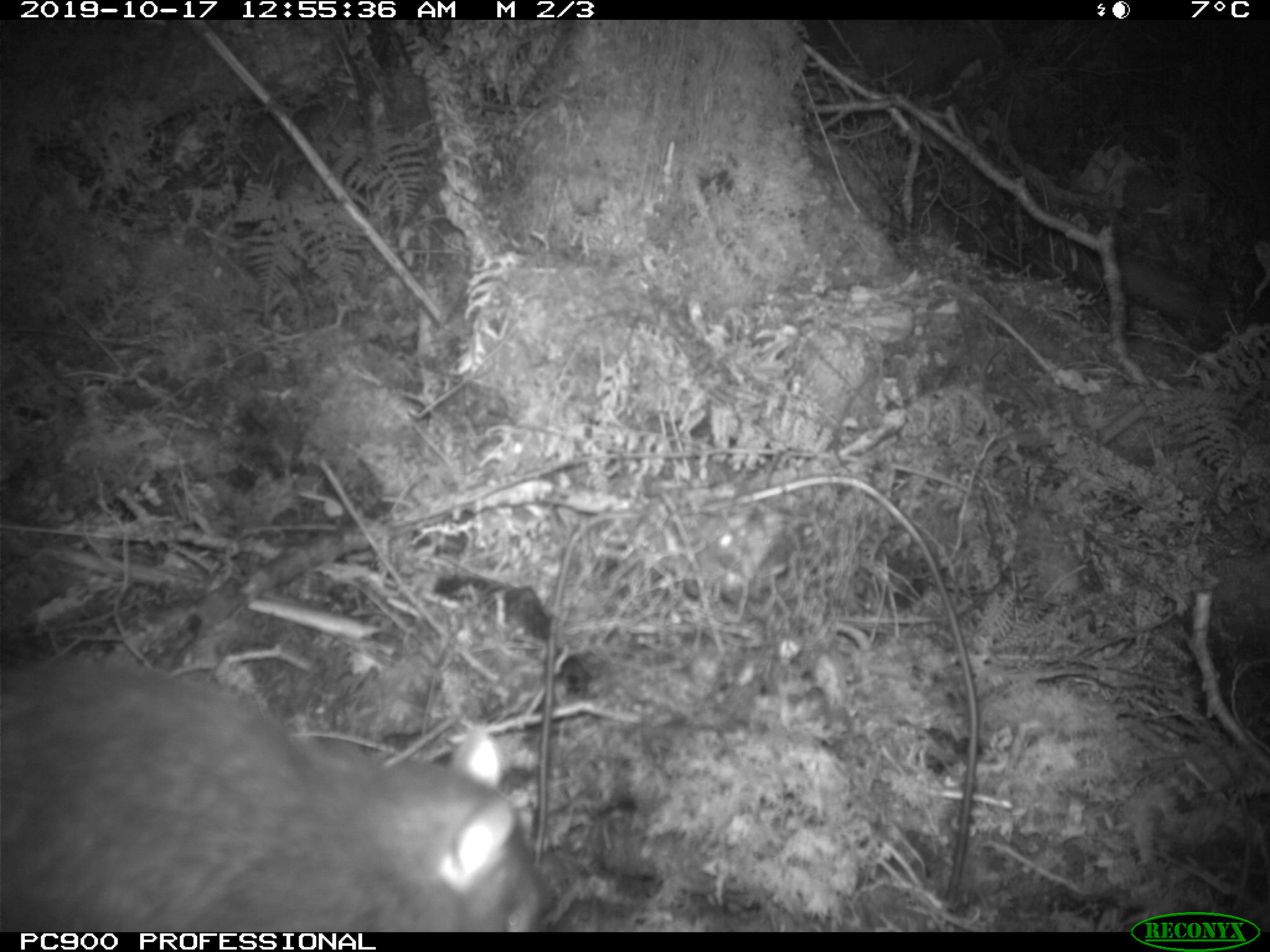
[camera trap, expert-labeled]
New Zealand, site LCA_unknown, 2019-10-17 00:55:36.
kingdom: Animalia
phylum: Chordata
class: Mammalia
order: Rodentia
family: Muridae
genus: Rattus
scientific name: Rattus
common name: rat